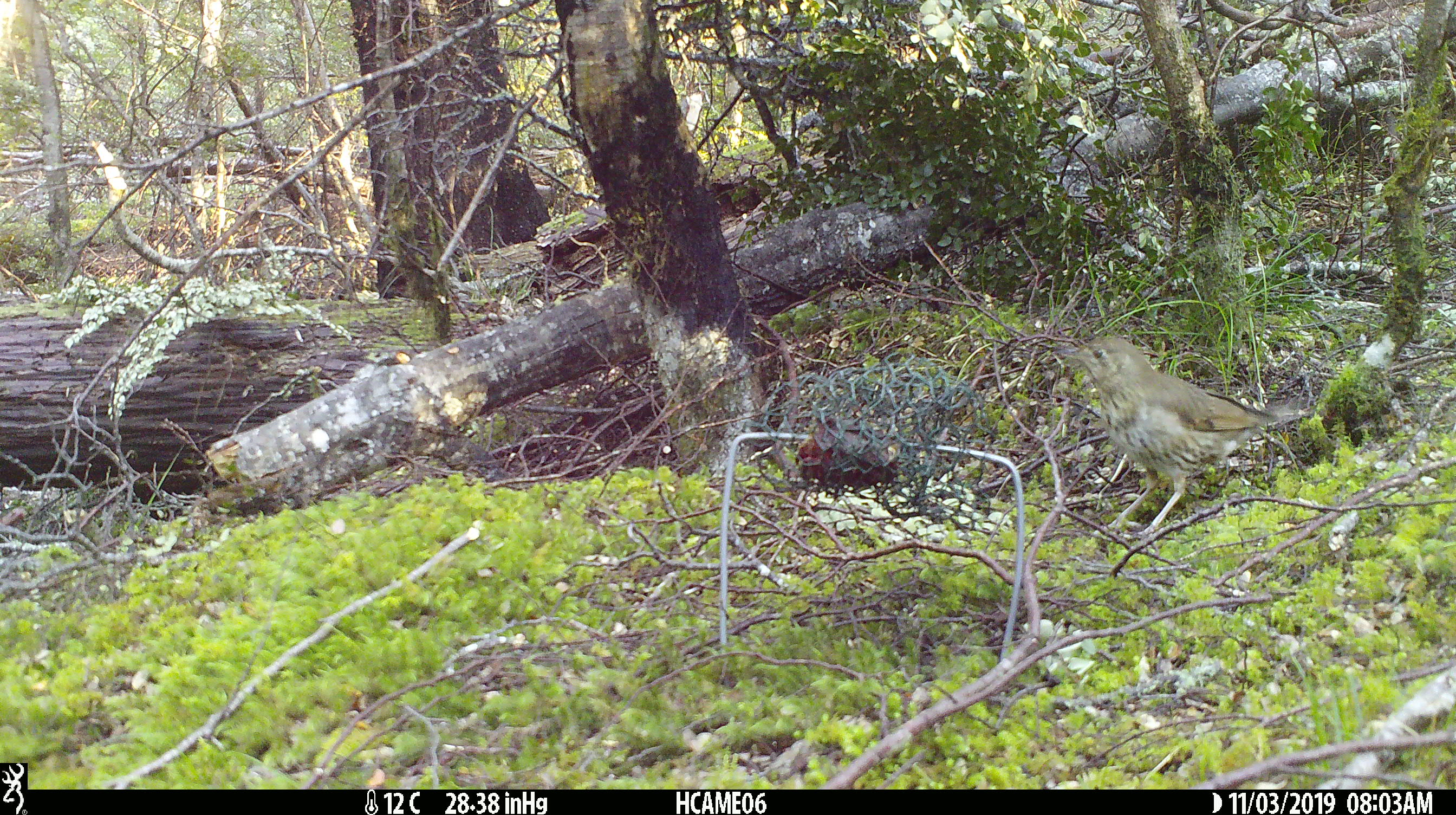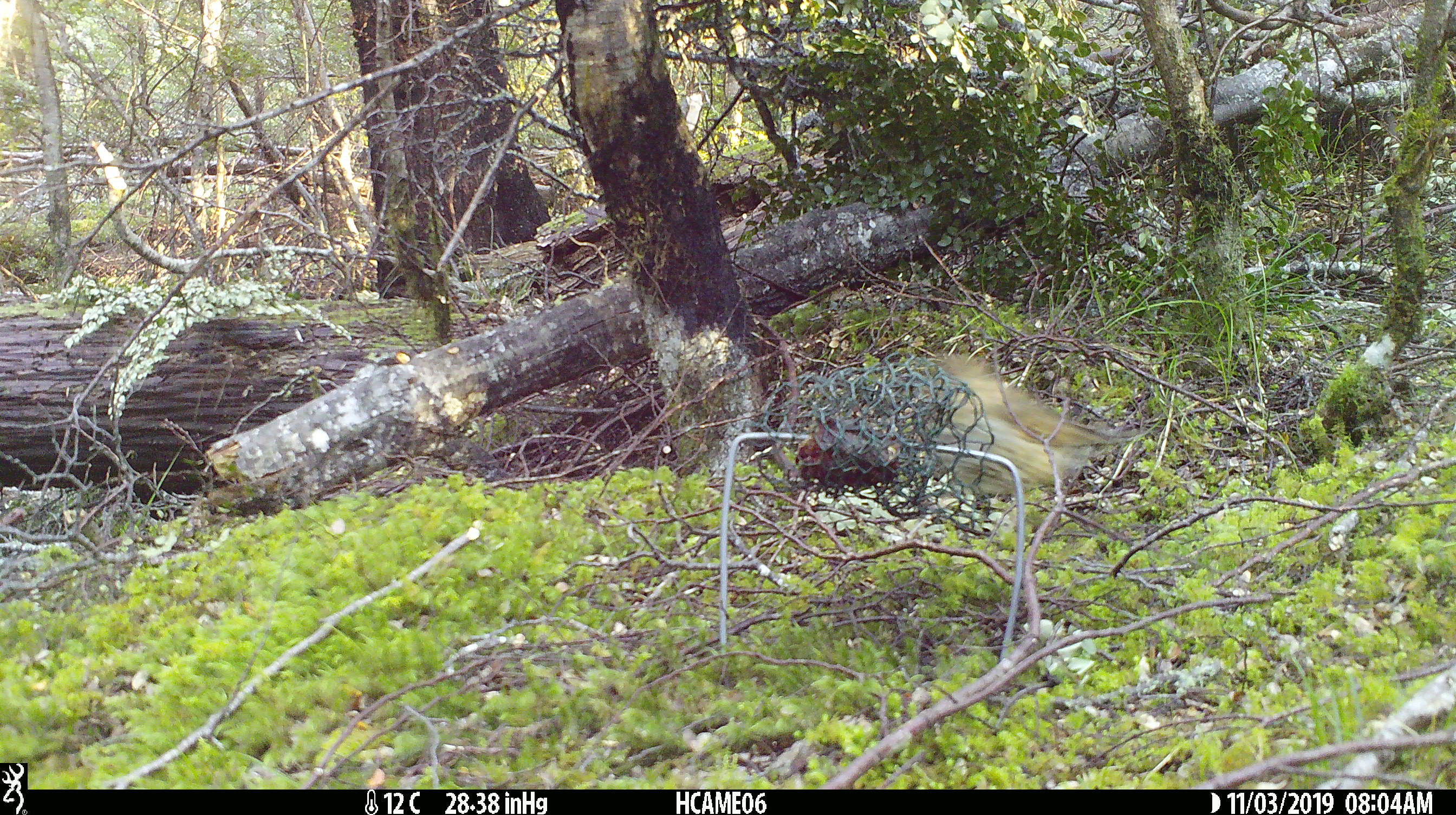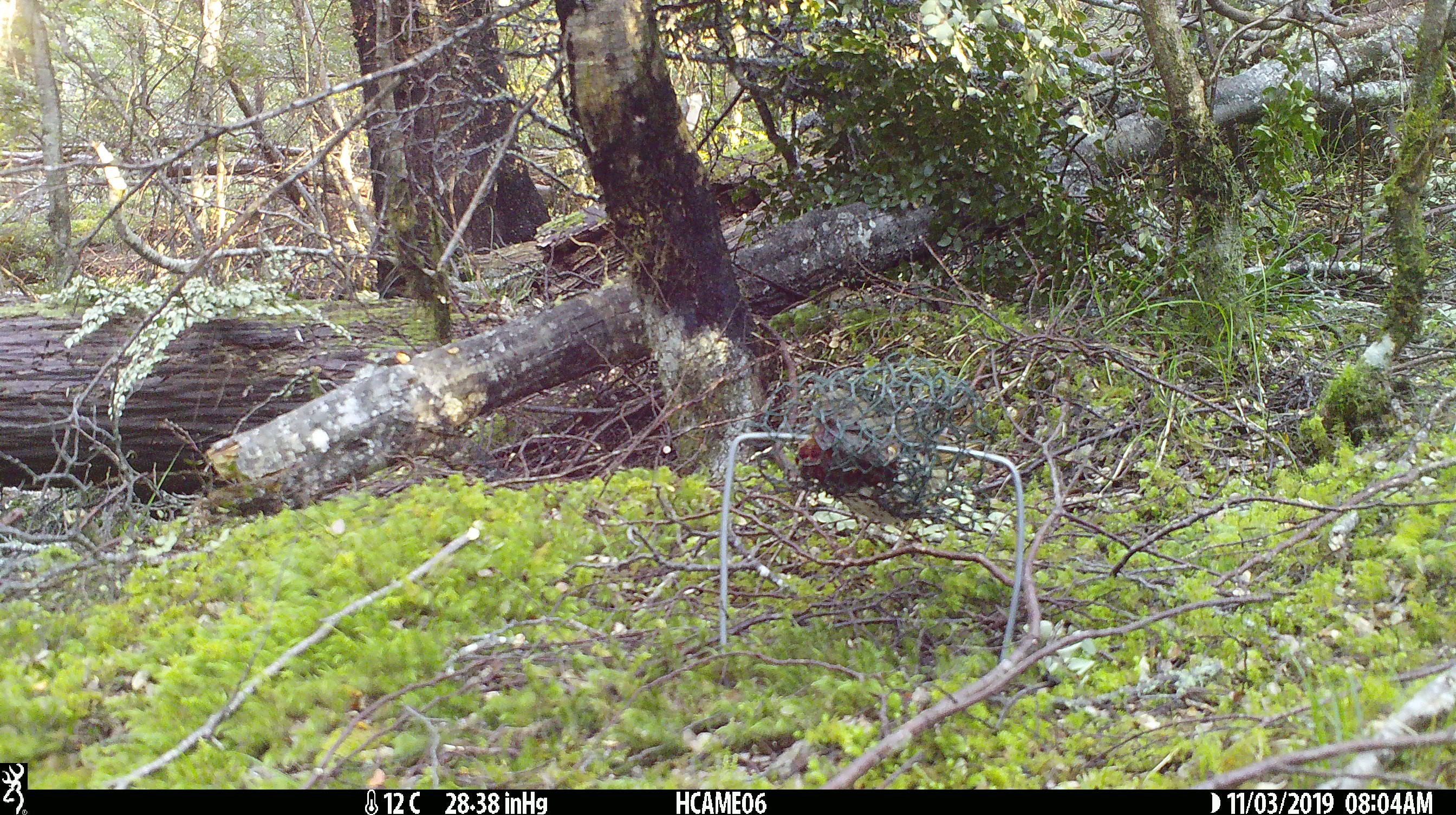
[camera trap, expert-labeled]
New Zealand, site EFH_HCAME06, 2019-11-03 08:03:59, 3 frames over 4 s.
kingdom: Animalia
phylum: Chordata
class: Aves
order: Passeriformes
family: Turdidae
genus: Turdus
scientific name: Turdus philomelos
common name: song thrush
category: thrush